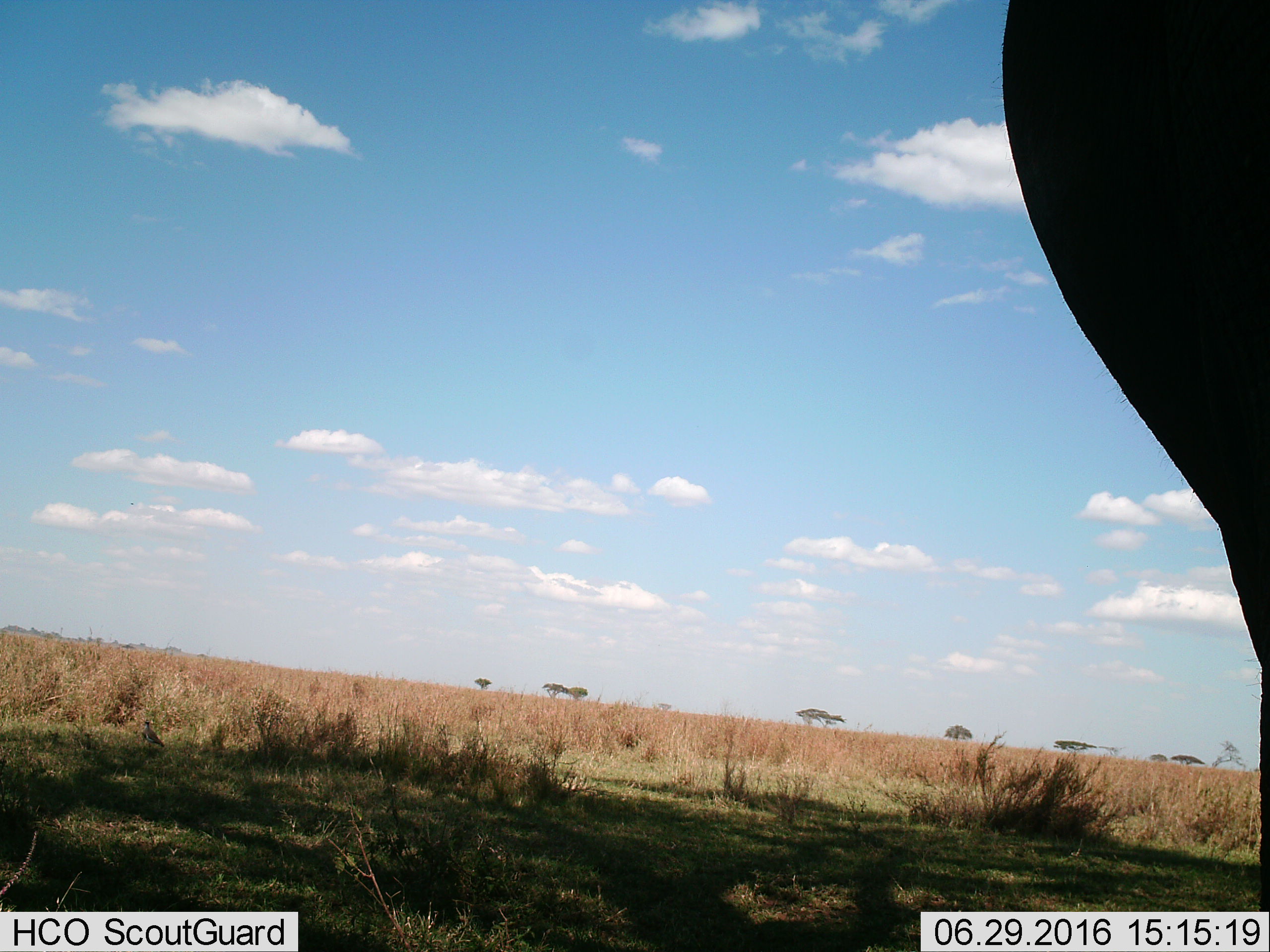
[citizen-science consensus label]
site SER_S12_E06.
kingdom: Animalia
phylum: Chordata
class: Mammalia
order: Proboscidea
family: Elephantidae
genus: Loxodonta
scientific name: Loxodonta africana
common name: african bush elephant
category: elephant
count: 1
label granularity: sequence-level